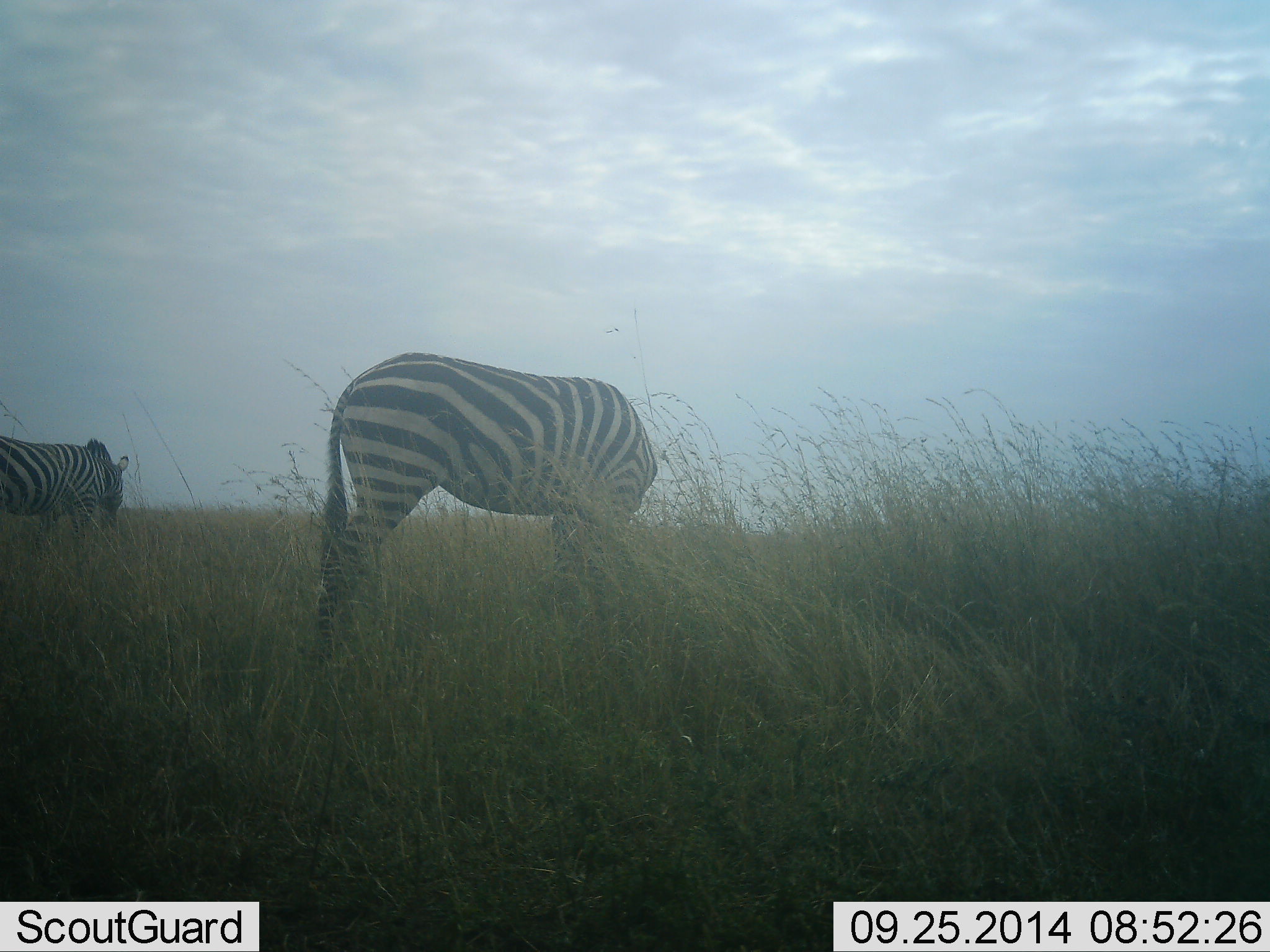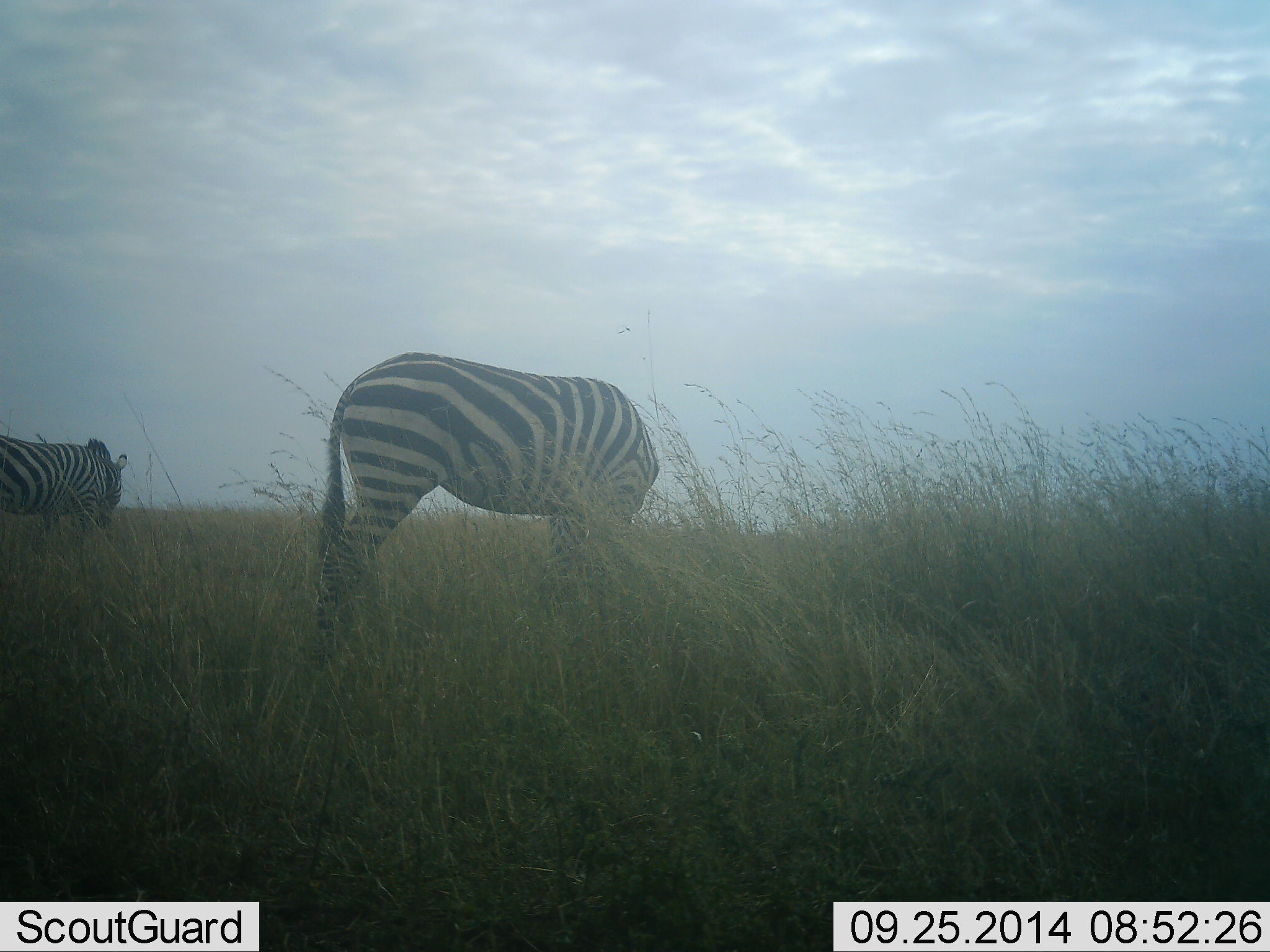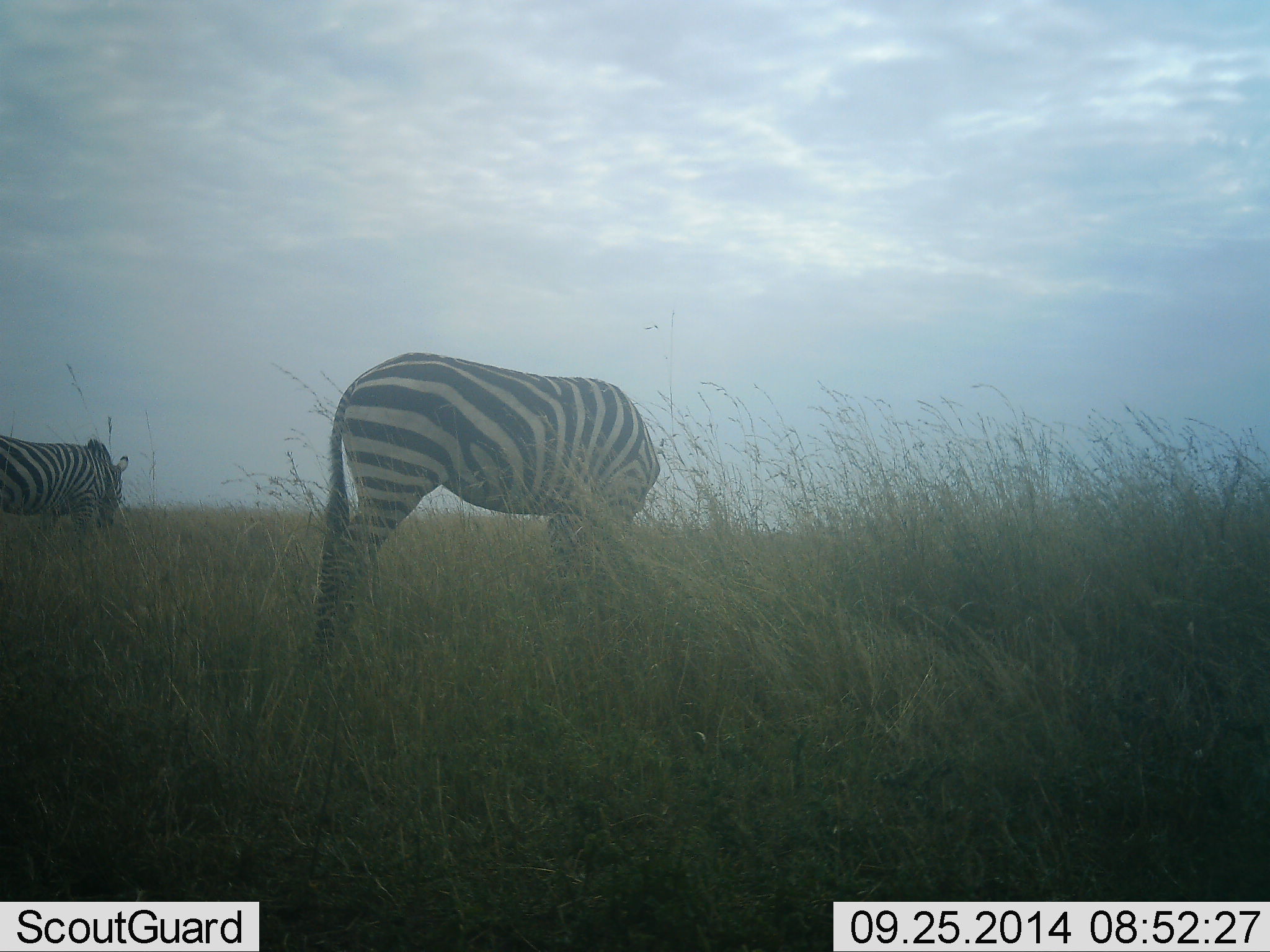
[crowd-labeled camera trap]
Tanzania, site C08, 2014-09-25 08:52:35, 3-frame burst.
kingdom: Animalia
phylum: Chordata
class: Mammalia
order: Perissodactyla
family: Equidae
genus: Equus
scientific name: Equus quagga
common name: plains zebra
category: zebra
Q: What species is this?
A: Zebra (plains zebra) (Equus quagga).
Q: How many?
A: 2.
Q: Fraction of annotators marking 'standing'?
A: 40%.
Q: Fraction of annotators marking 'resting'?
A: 0%.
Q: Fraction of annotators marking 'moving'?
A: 20%.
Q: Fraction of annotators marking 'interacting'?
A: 0%.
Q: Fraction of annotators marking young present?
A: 0%.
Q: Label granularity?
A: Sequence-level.